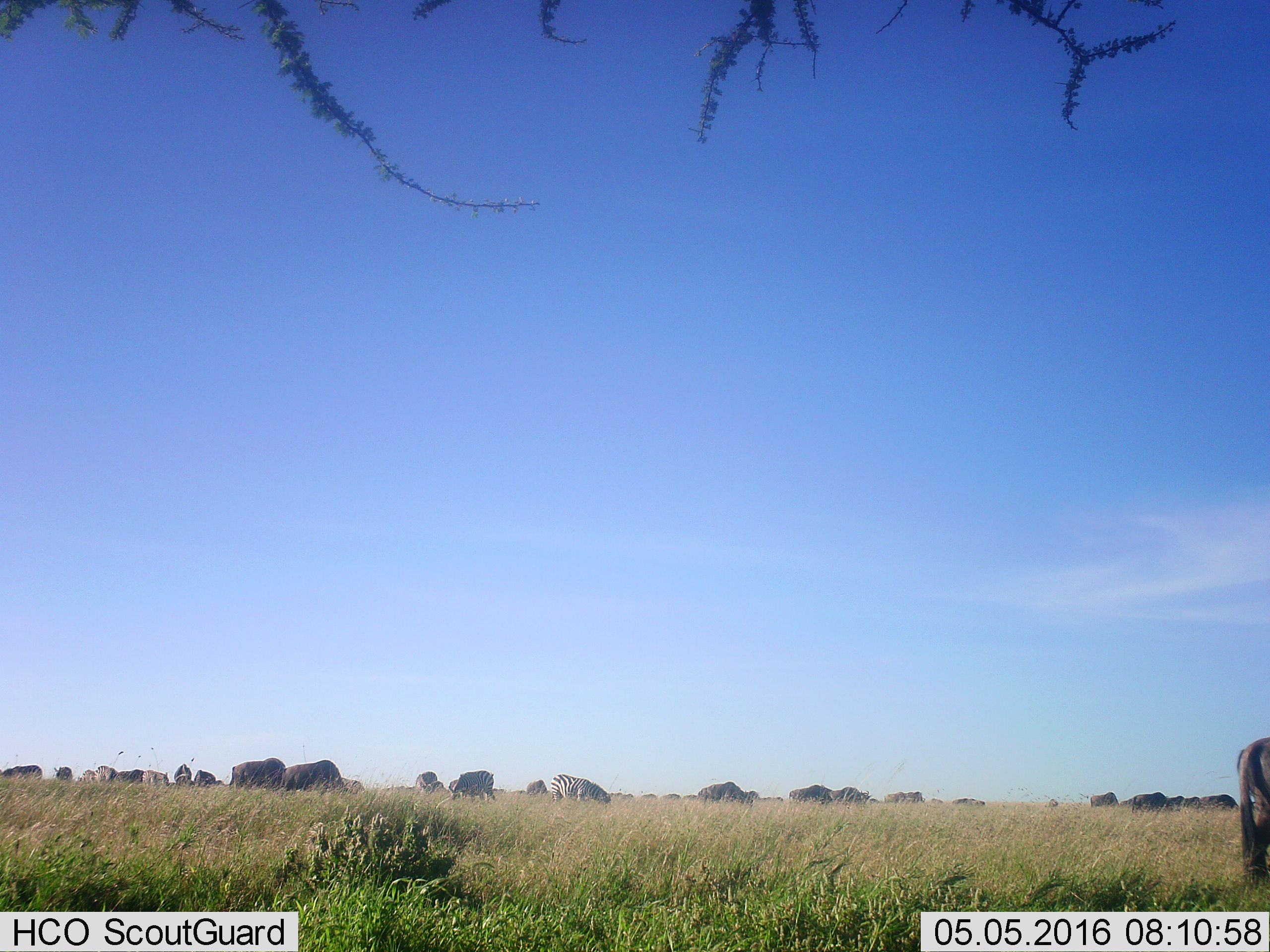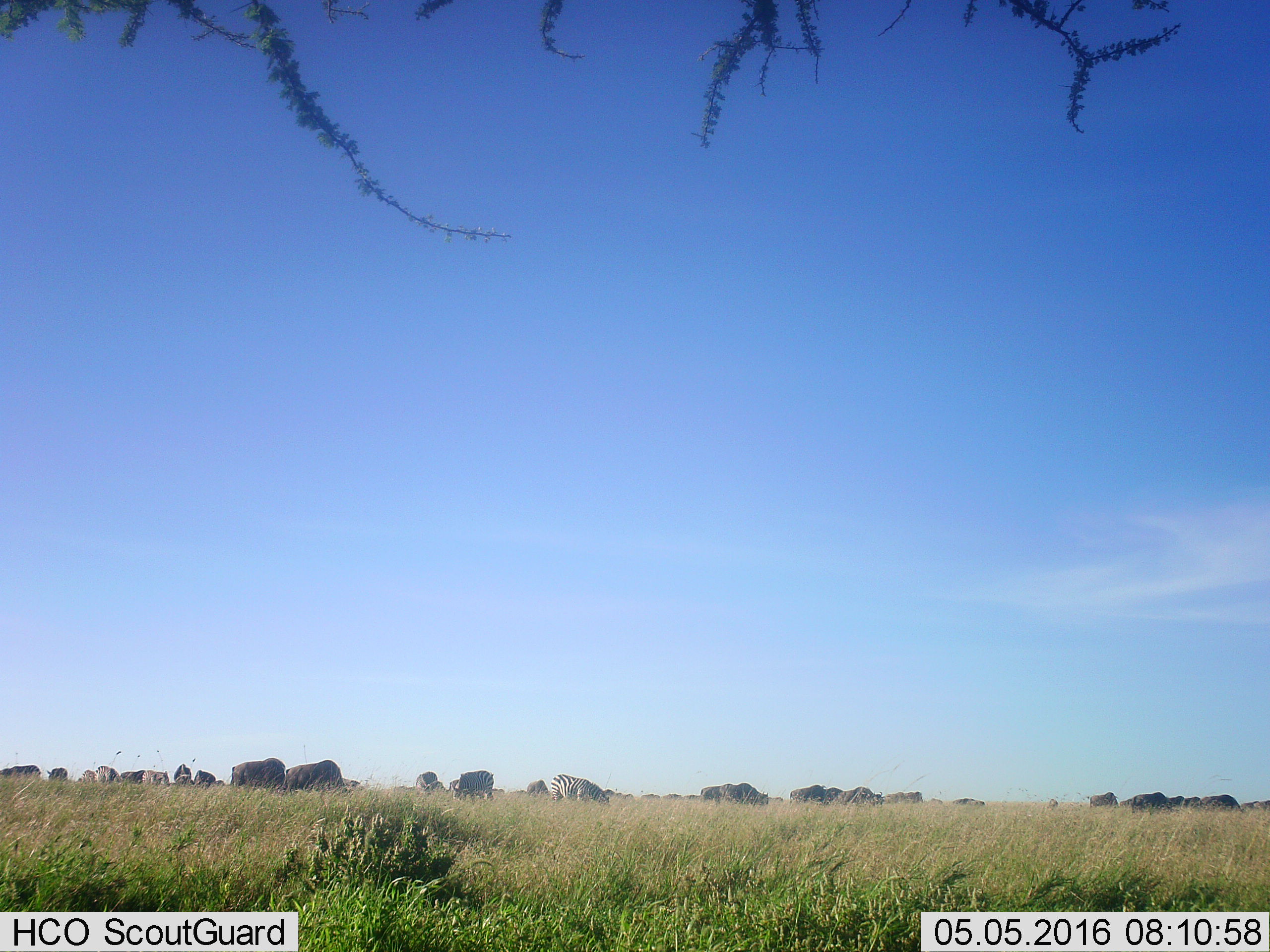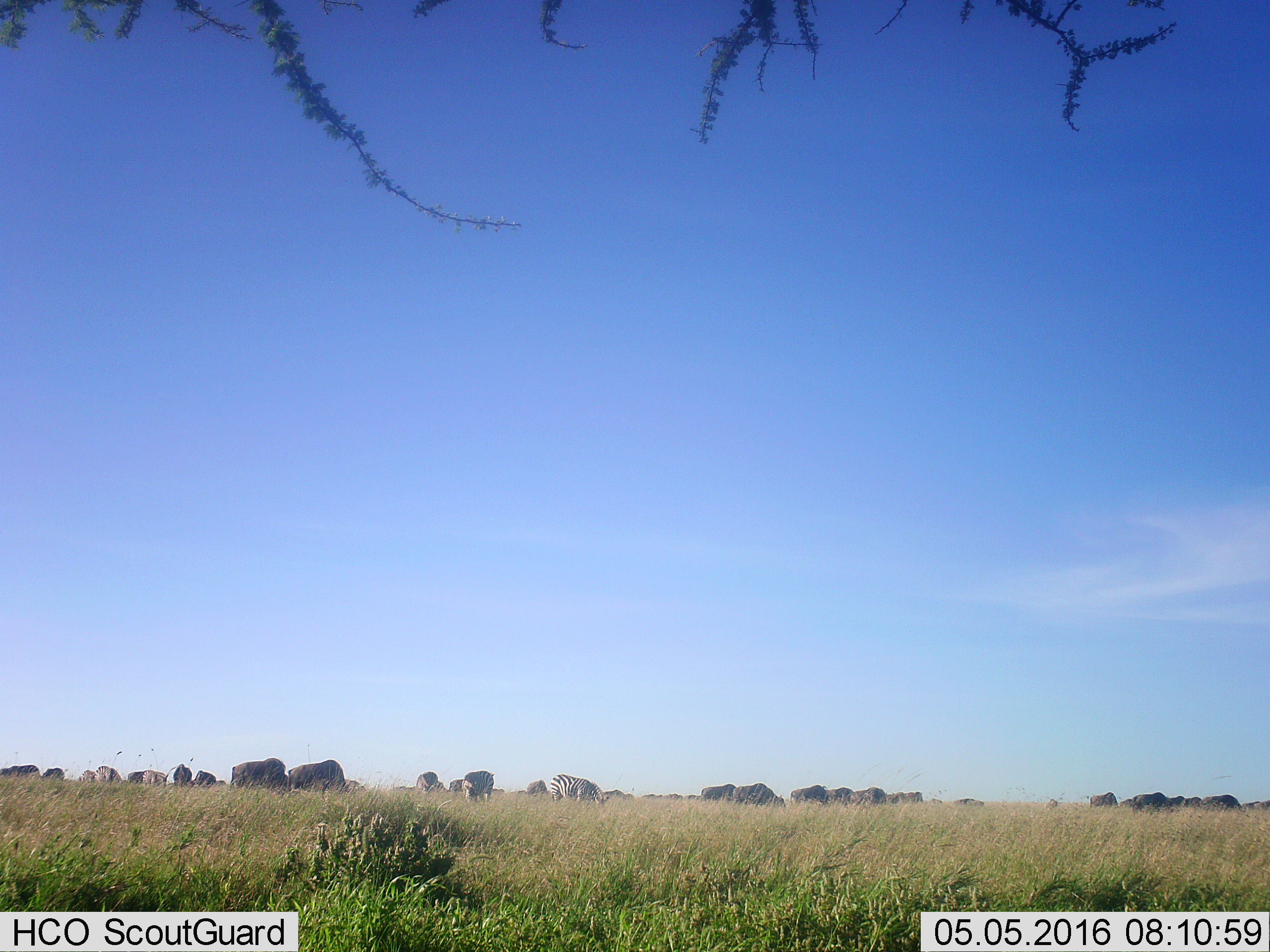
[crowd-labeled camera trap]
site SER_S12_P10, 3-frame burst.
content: unidentified animal